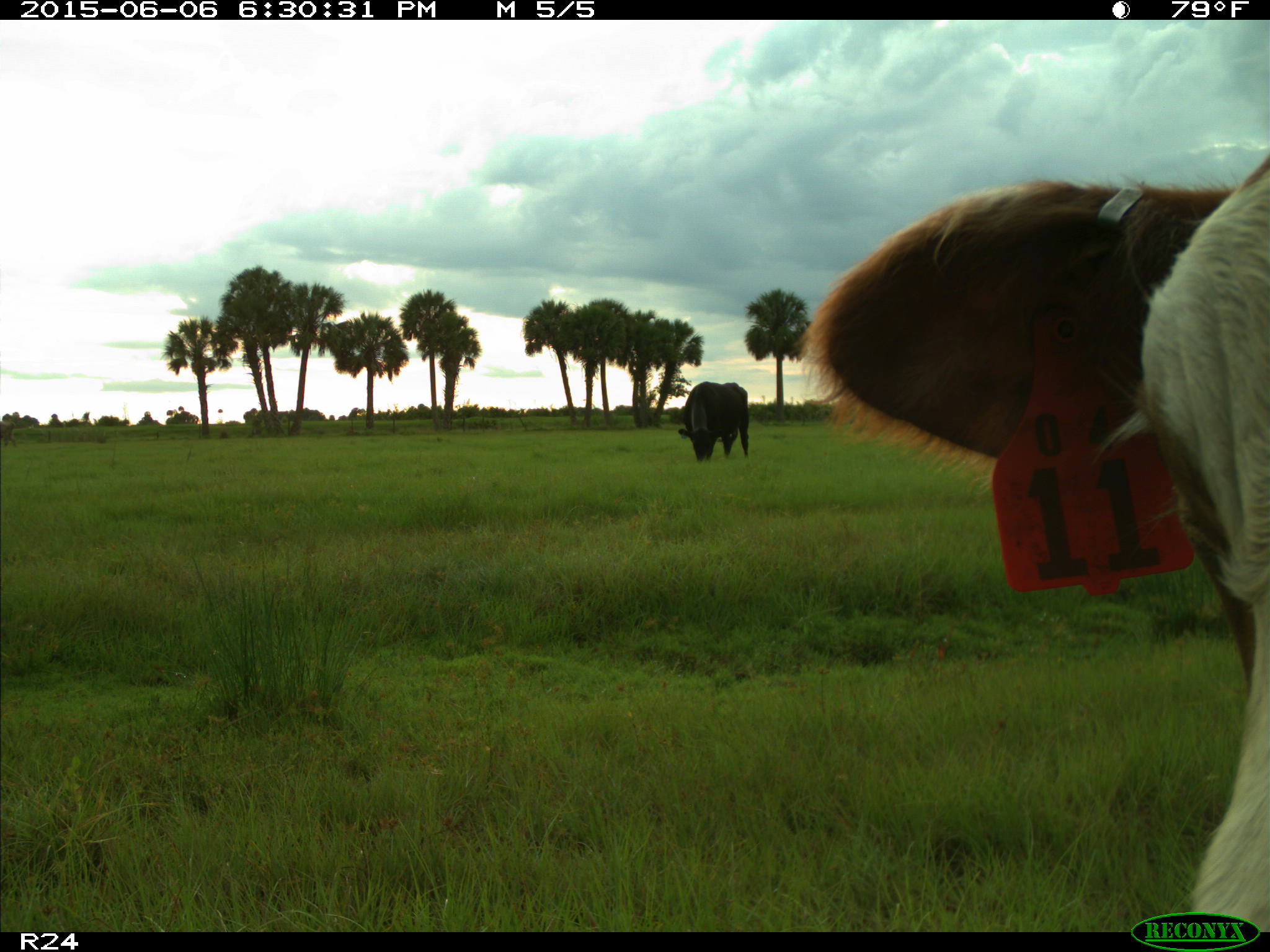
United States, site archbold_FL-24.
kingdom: Animalia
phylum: Chordata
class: Mammalia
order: Artiodactyla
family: Bovidae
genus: Bos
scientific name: Bos taurus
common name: domestic cow